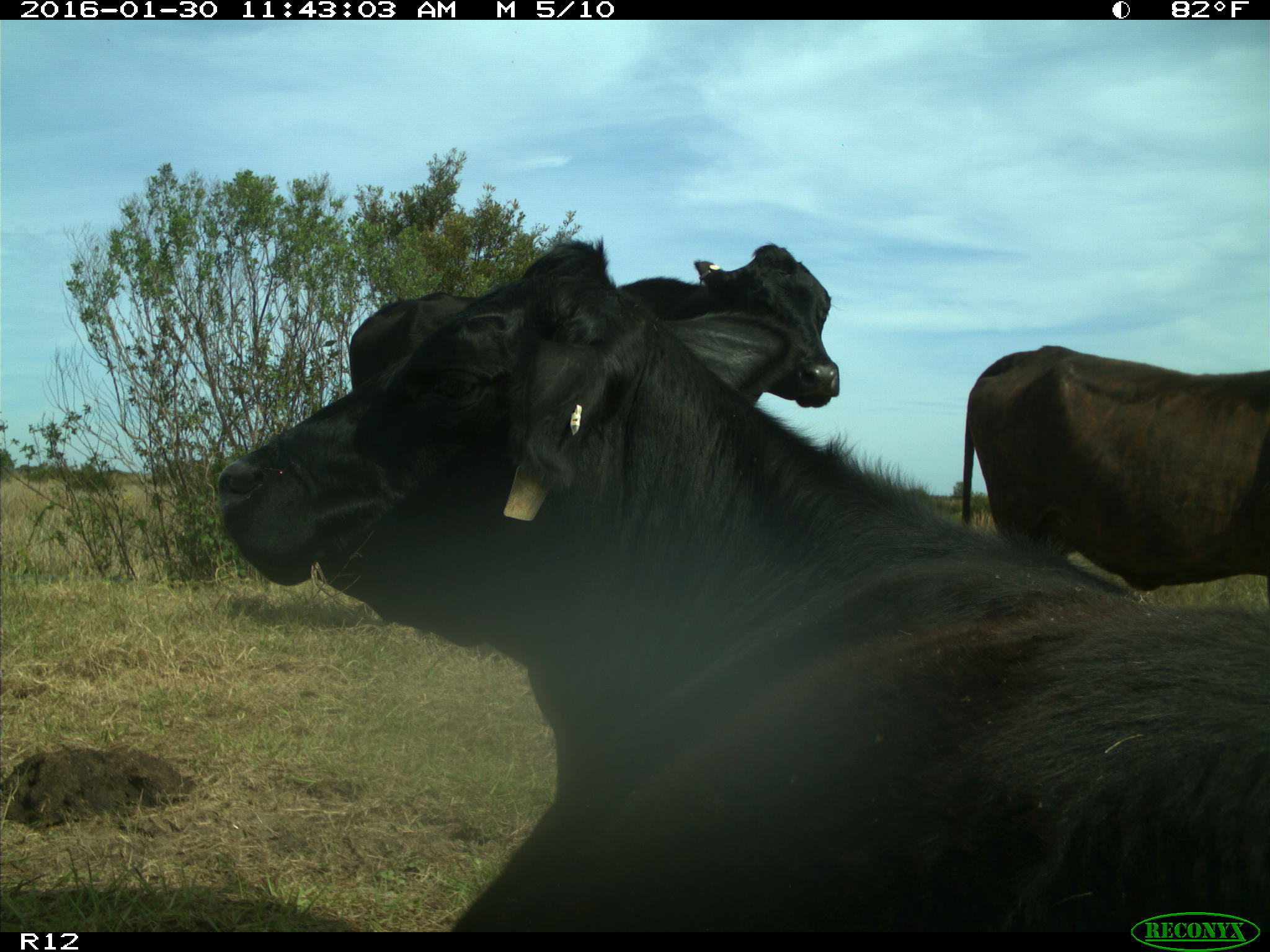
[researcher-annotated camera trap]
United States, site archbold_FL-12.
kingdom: Animalia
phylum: Chordata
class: Mammalia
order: Artiodactyla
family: Bovidae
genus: Bos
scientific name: Bos taurus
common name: domestic cow